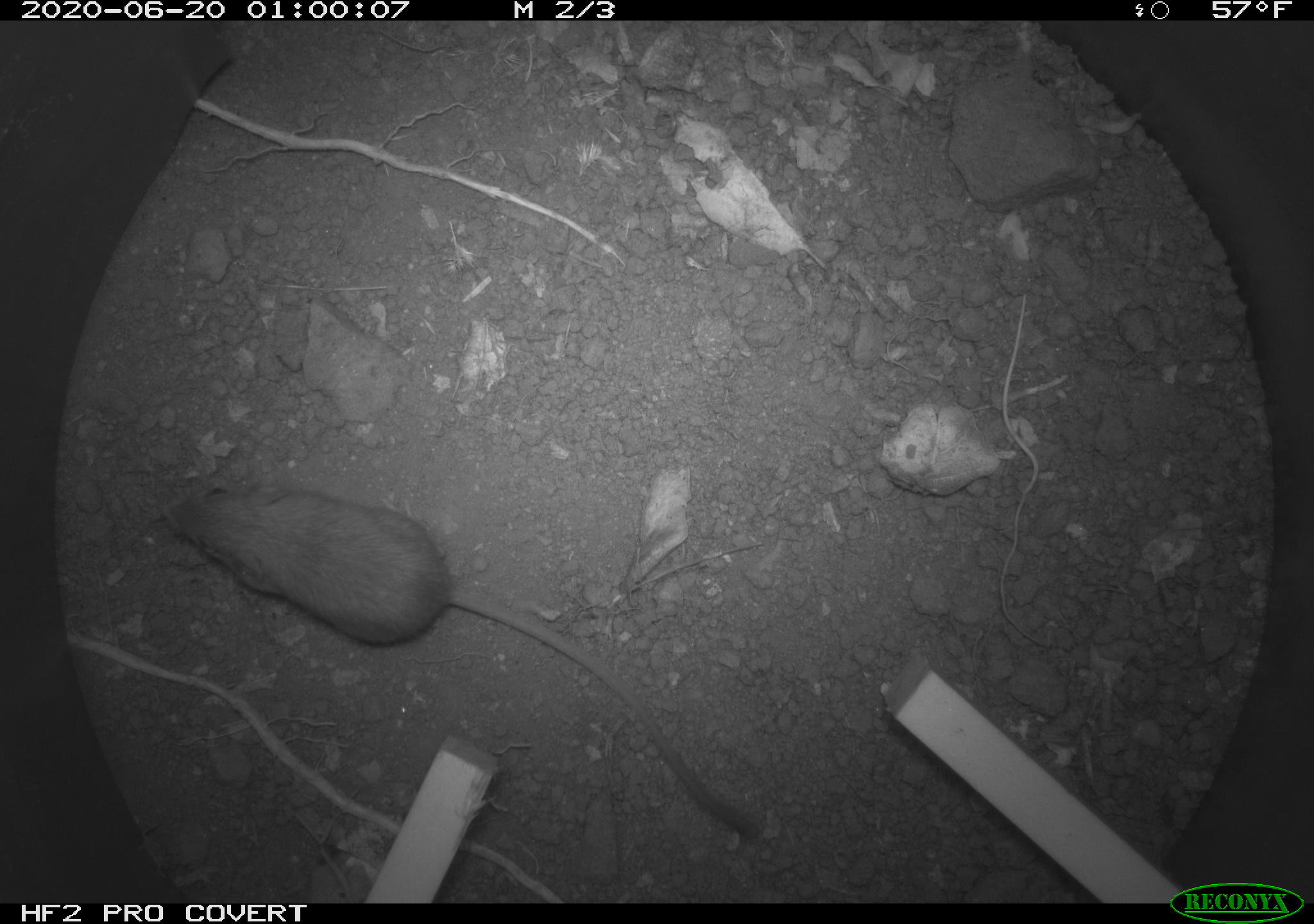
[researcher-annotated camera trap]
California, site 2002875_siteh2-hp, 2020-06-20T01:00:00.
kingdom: Animalia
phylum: Chordata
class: Mammalia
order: Rodentia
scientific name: Rodentia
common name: mouse species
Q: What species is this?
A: Mouse species (Rodentia).